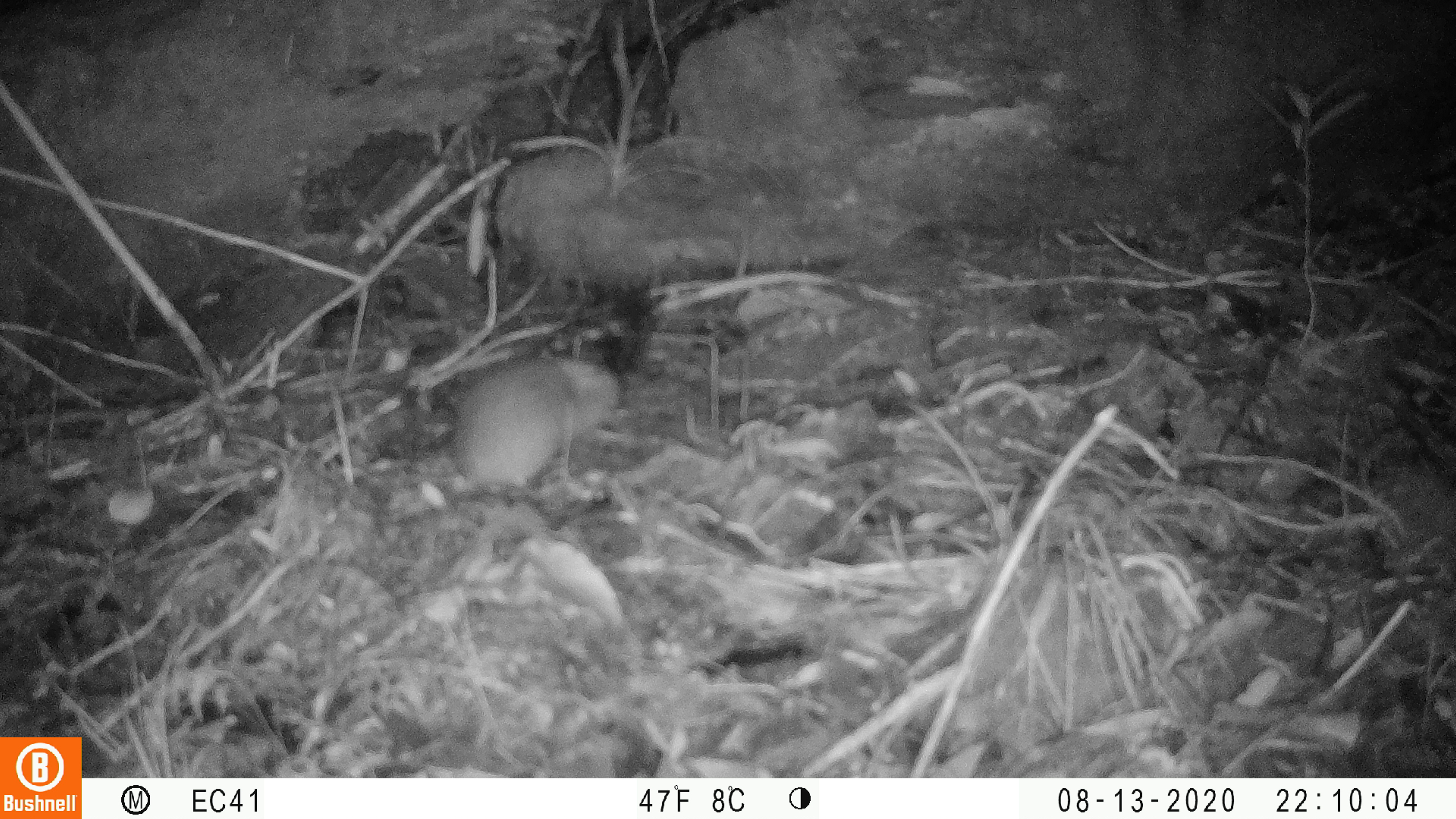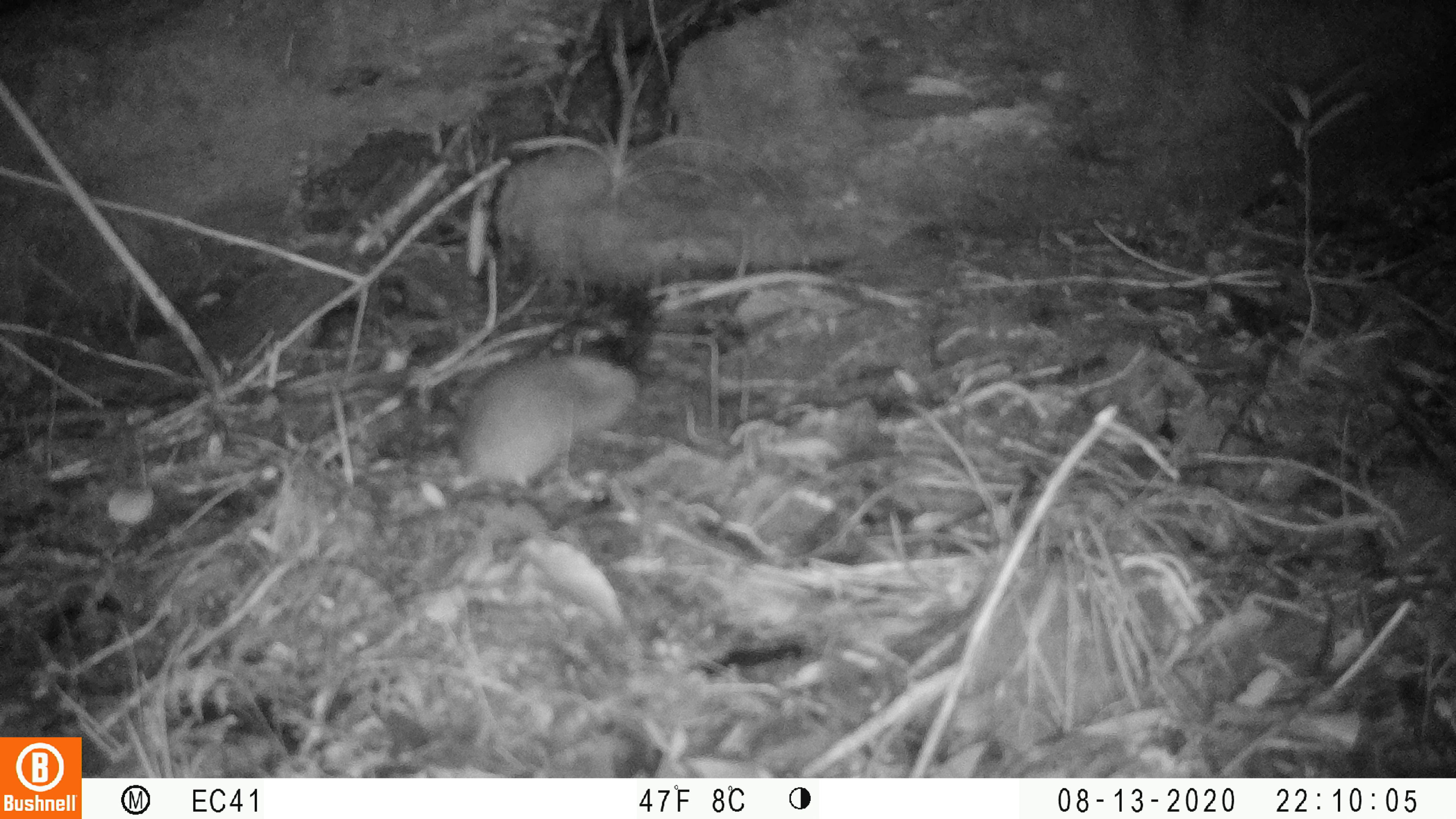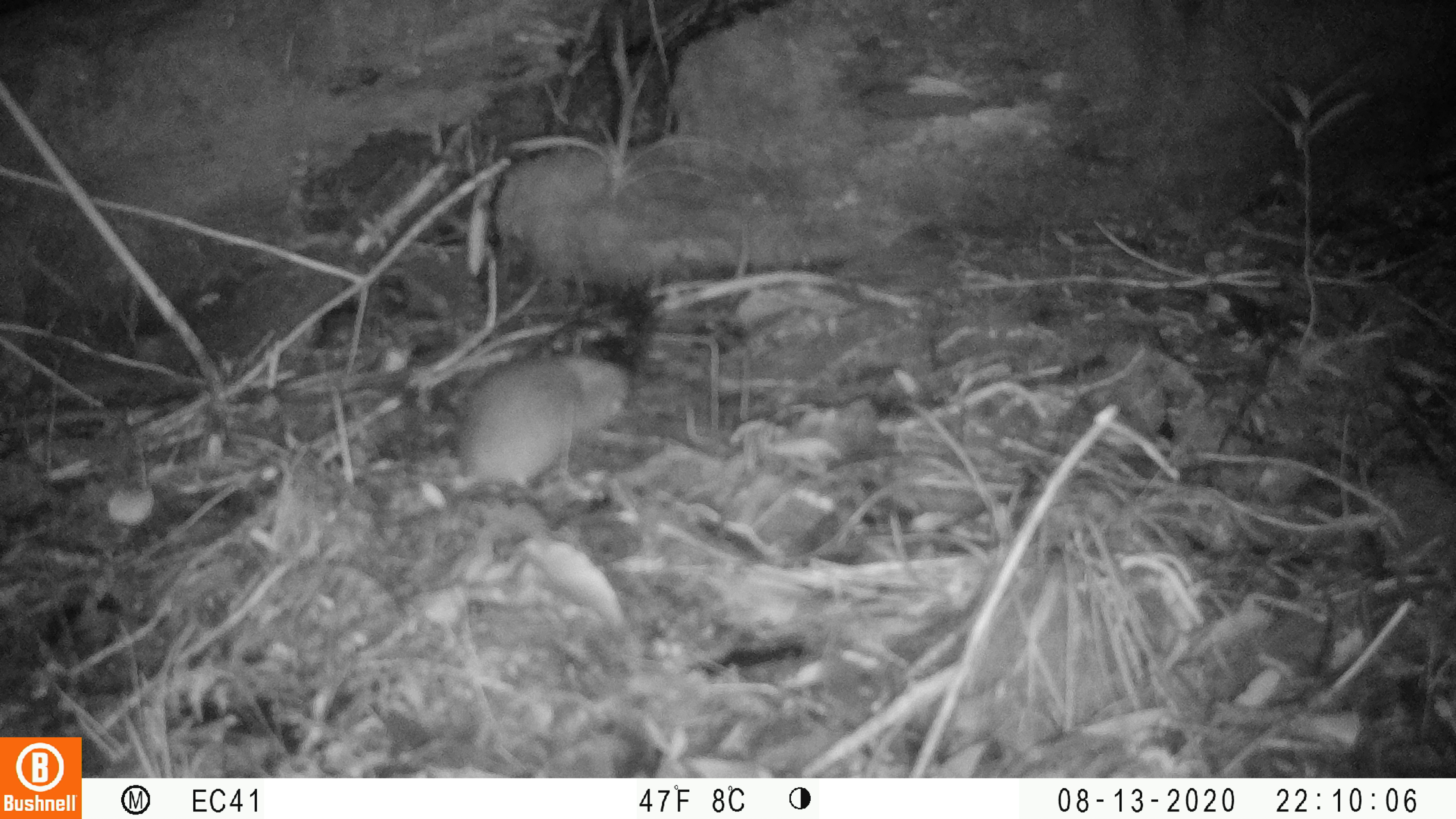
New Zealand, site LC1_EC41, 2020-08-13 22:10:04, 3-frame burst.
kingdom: Animalia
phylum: Chordata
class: Mammalia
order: Rodentia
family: Muridae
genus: Rattus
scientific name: Rattus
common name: rat